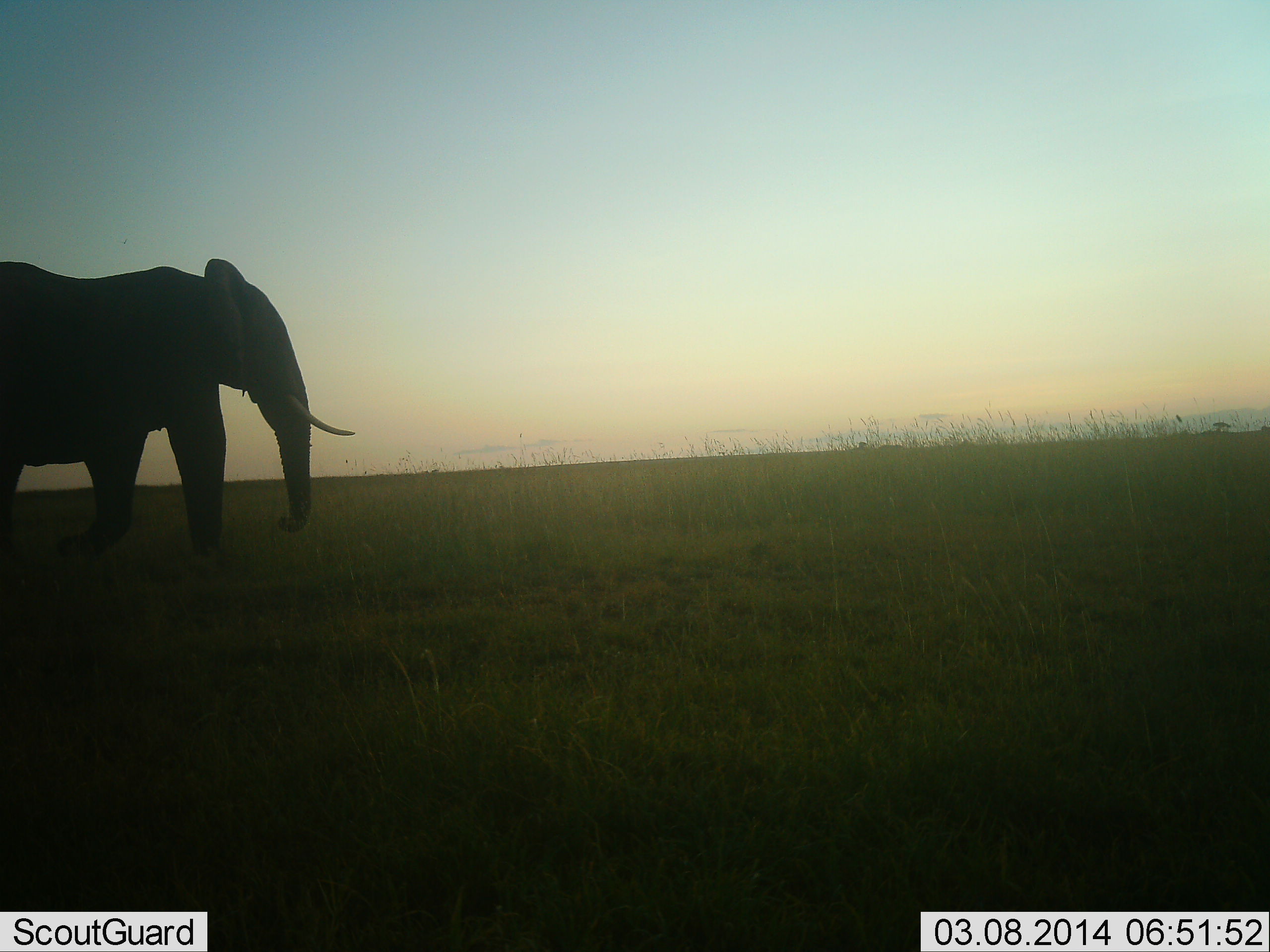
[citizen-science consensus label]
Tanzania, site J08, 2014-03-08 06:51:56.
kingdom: Animalia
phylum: Chordata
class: Mammalia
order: Proboscidea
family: Elephantidae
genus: Loxodonta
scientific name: Loxodonta africana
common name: african bush elephant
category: elephant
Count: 1.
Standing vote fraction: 20%.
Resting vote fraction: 0%.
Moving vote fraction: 80%.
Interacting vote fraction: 0%.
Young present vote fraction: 0%.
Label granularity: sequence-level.